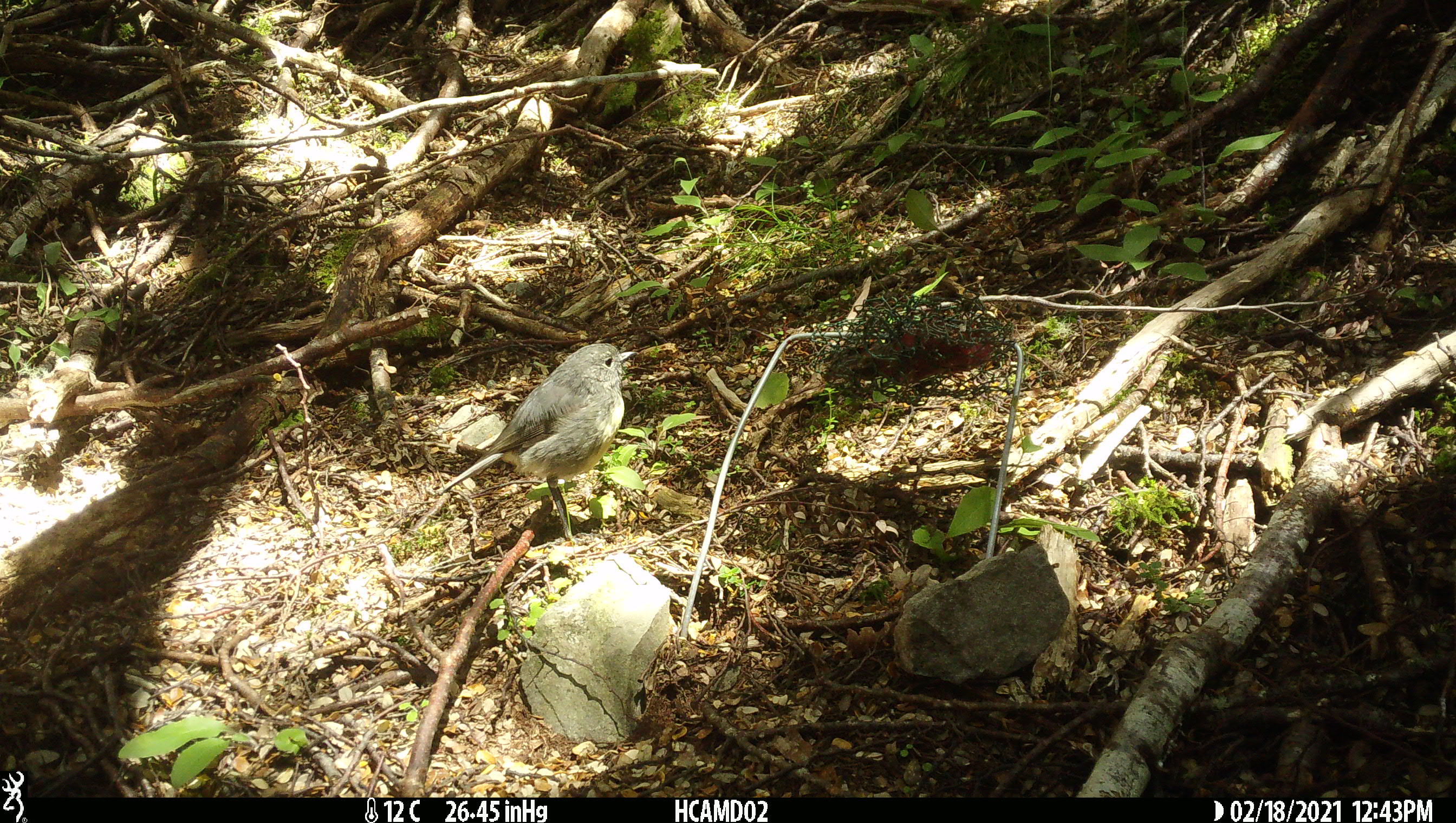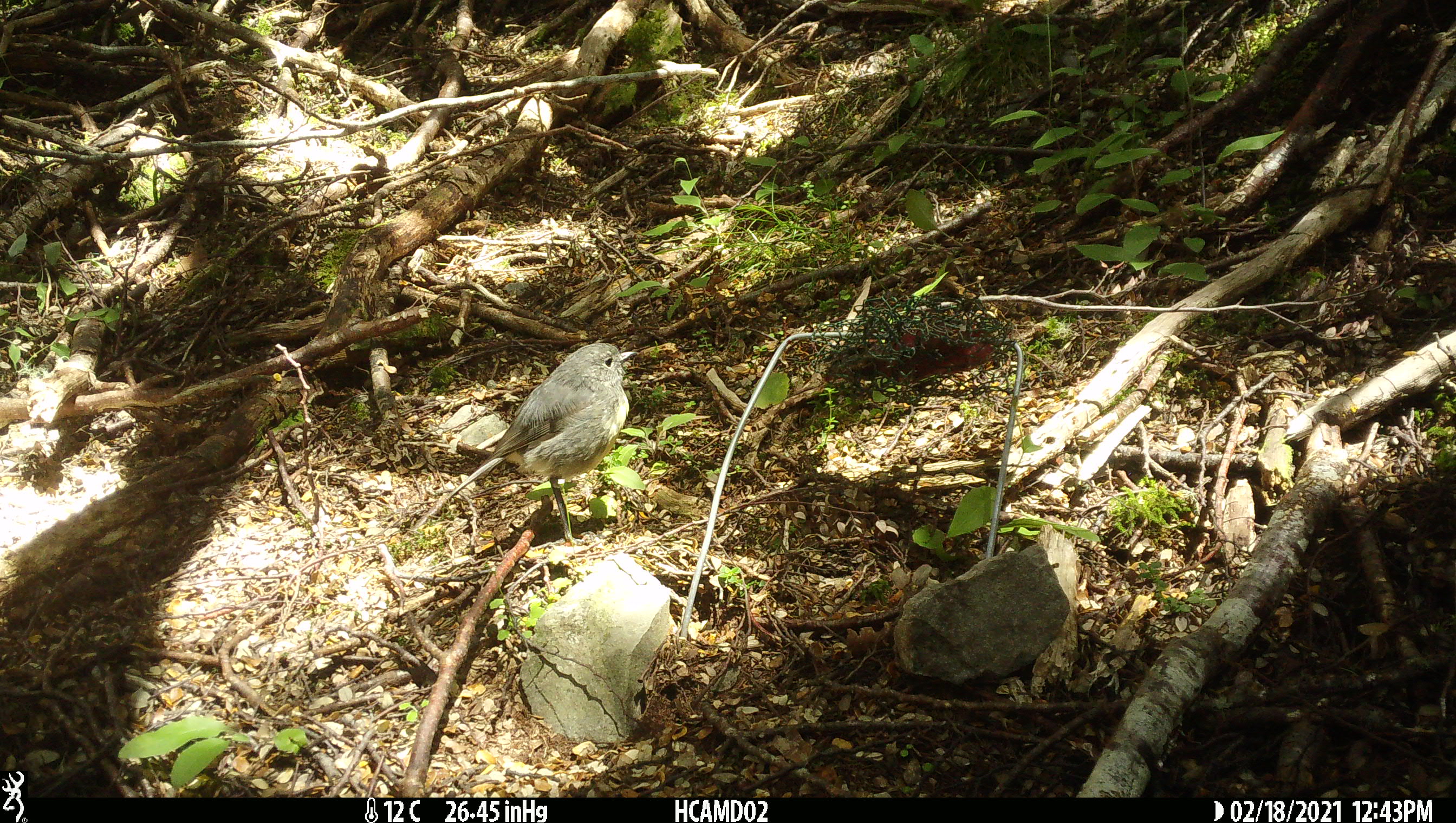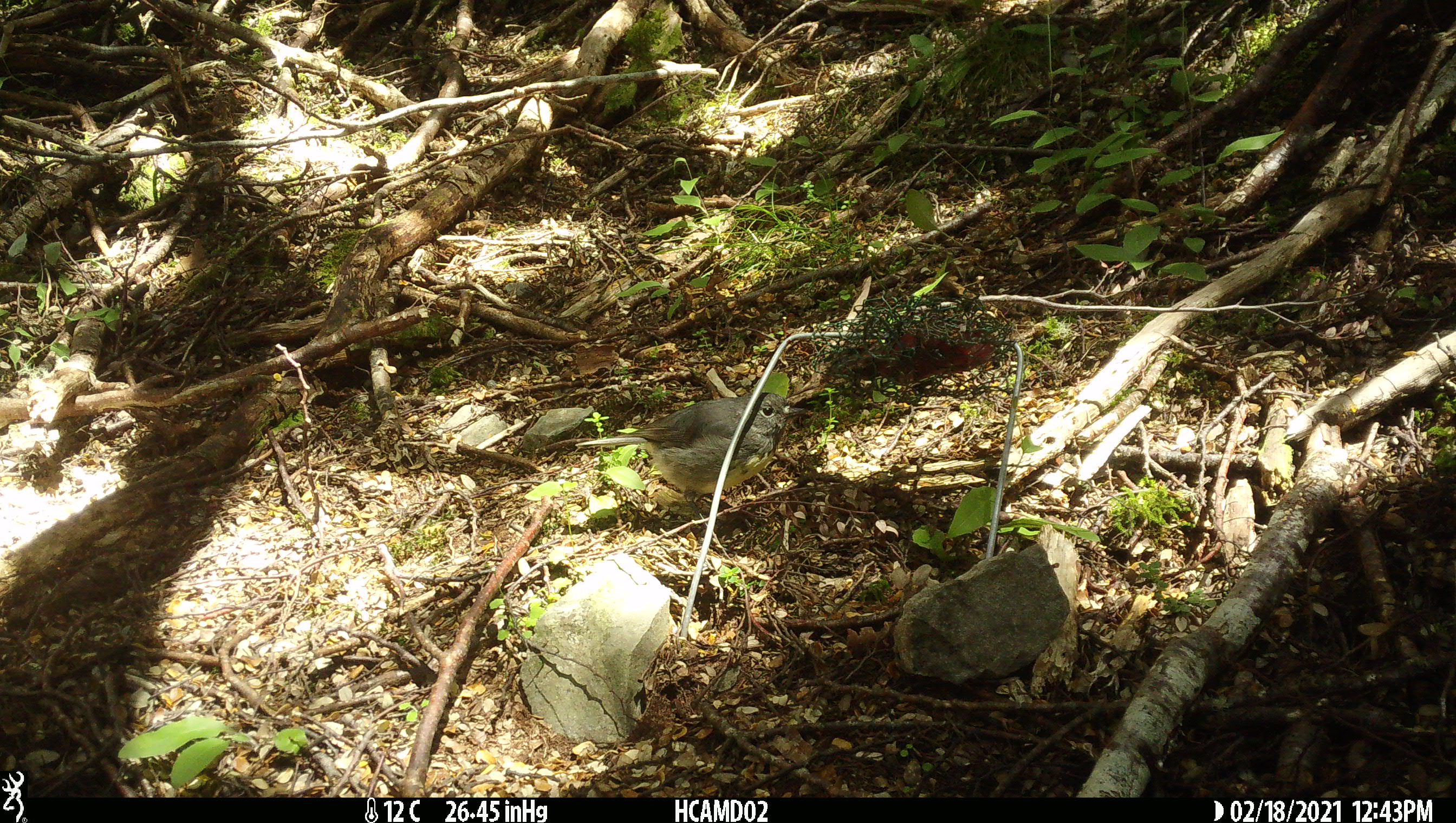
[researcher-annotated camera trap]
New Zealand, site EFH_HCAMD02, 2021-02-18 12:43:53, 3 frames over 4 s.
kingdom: Animalia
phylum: Chordata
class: Aves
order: Passeriformes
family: Petroicidae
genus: Petroica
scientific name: Petroica australis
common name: new zealand robin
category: robin